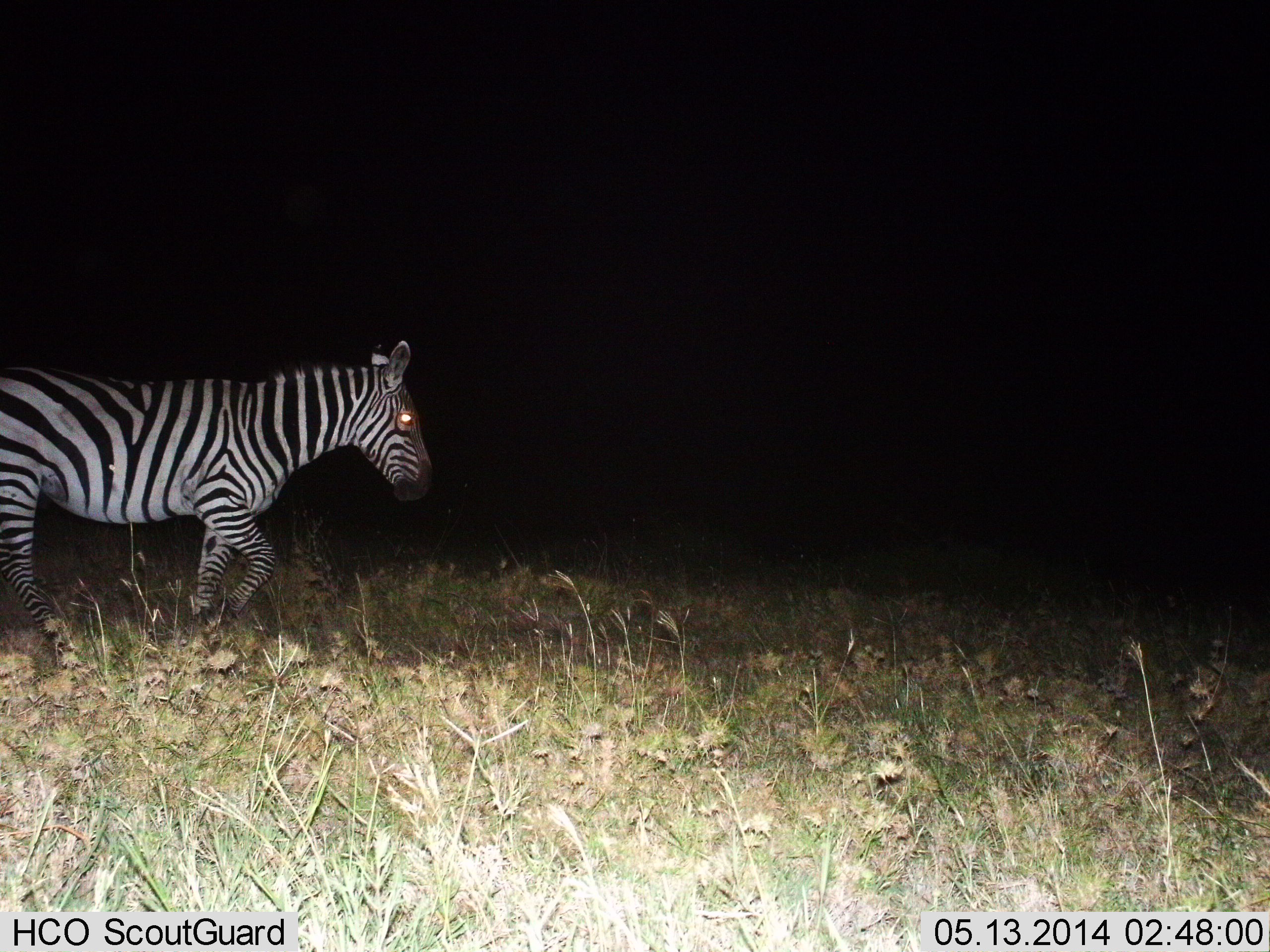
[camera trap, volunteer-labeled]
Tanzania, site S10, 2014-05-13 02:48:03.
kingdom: Animalia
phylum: Chordata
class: Mammalia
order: Perissodactyla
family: Equidae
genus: Equus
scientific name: Equus quagga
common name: plains zebra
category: zebra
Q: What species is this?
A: Zebra (plains zebra) (Equus quagga).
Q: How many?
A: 1.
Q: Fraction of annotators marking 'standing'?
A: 10%.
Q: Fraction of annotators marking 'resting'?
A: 0%.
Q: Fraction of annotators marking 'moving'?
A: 90%.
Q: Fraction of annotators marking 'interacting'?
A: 0%.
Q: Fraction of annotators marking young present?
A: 0%.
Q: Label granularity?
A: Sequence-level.